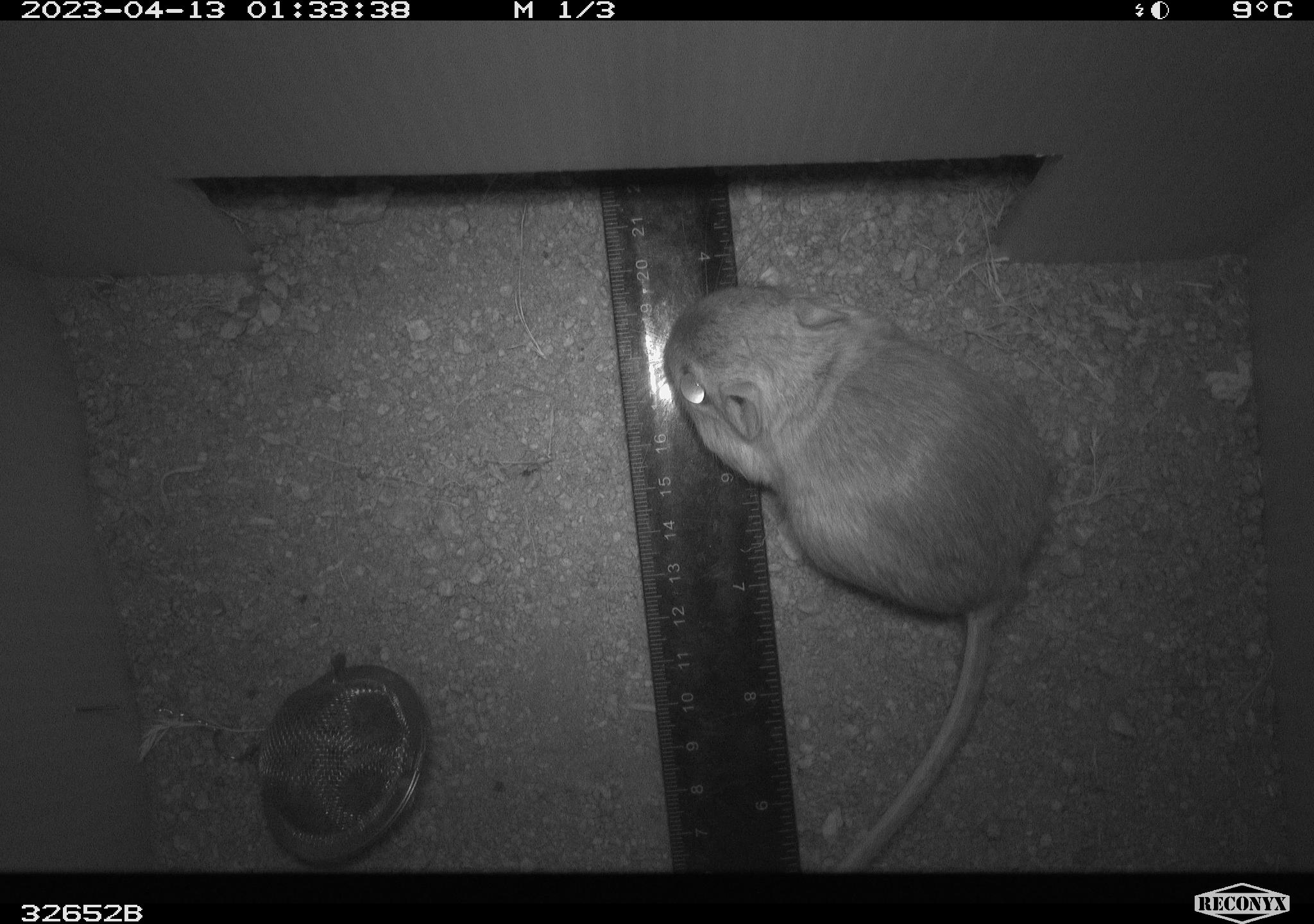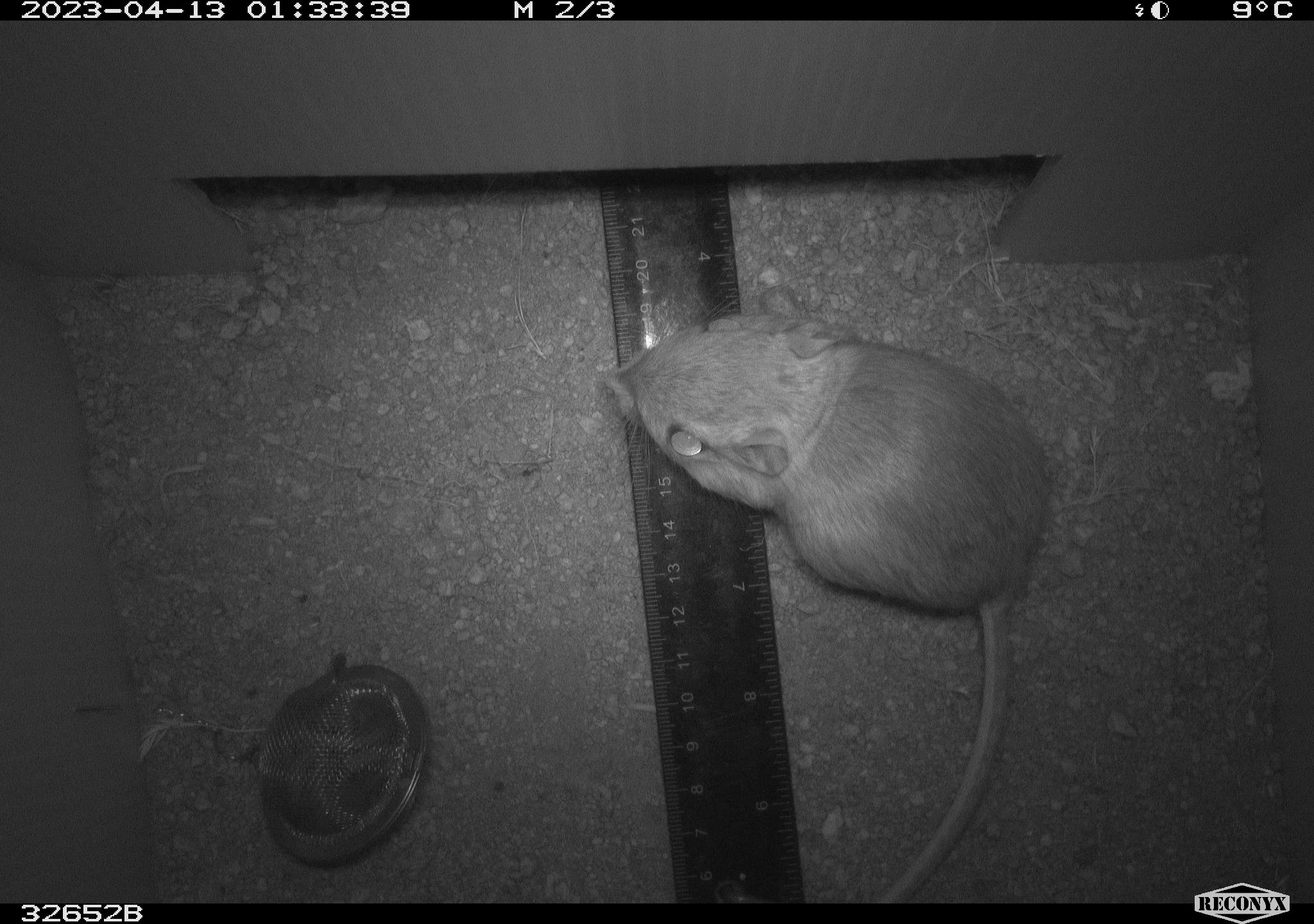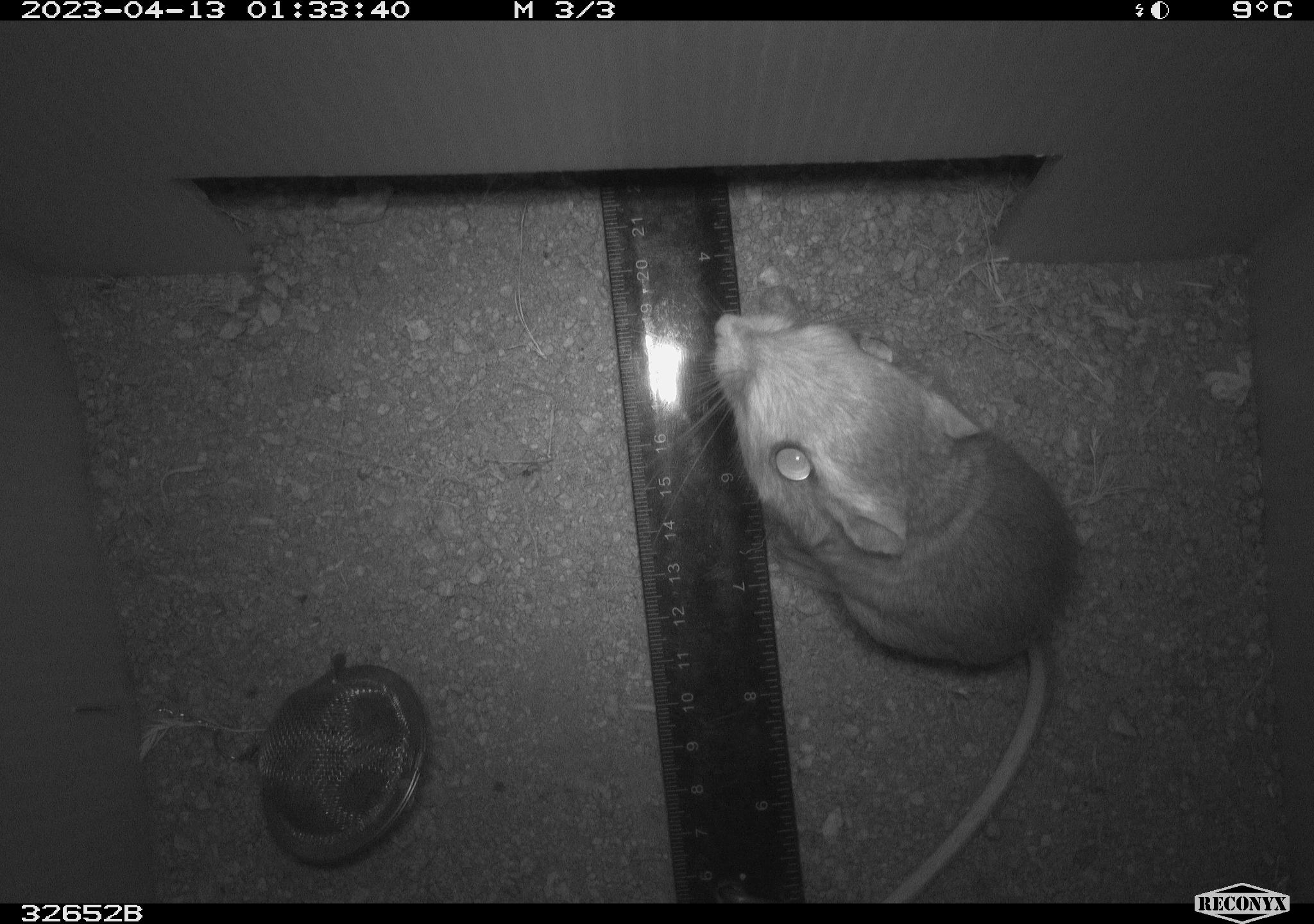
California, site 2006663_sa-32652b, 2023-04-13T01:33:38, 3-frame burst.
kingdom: Animalia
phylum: Chordata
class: Mammalia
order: Rodentia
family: Heteromyidae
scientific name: Heteromyidae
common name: kangaroo rats and pocket mice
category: heteromyidae family